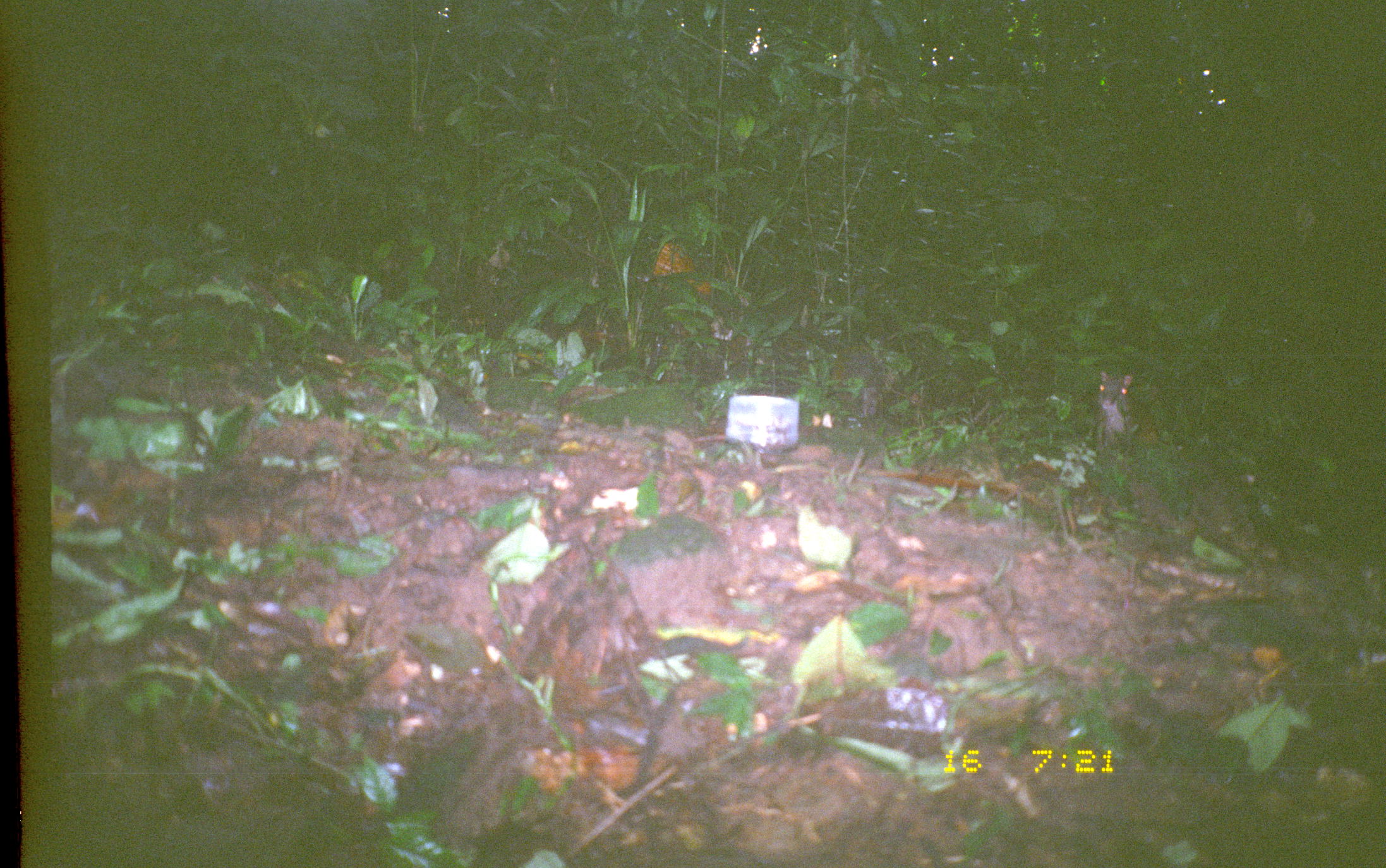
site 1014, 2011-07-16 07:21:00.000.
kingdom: Animalia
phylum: Chordata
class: Mammalia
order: Rodentia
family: Dasyproctidae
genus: Dasyprocta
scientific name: Dasyprocta punctata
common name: central american agouti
Dasyprocta punctata (central american agouti).